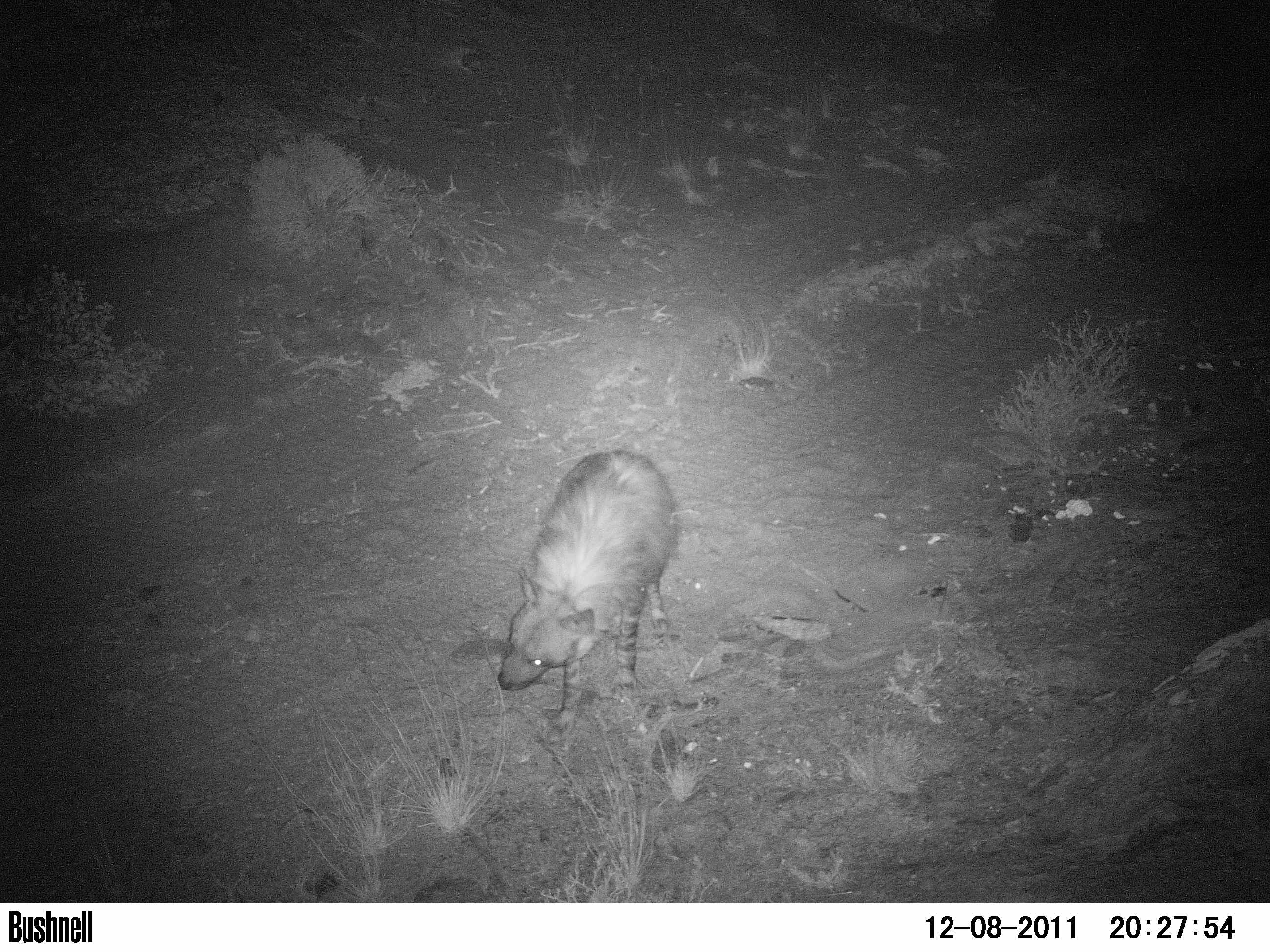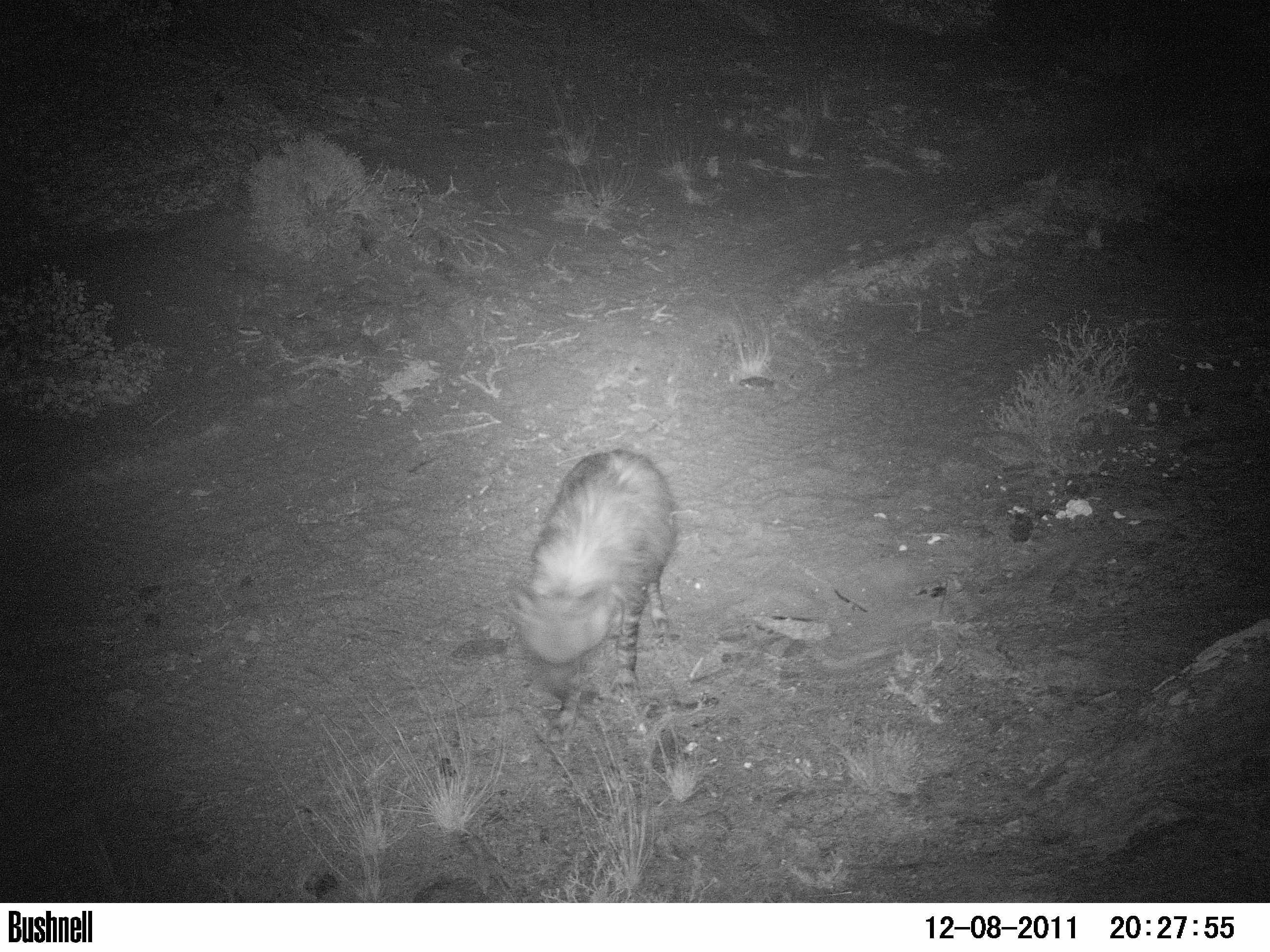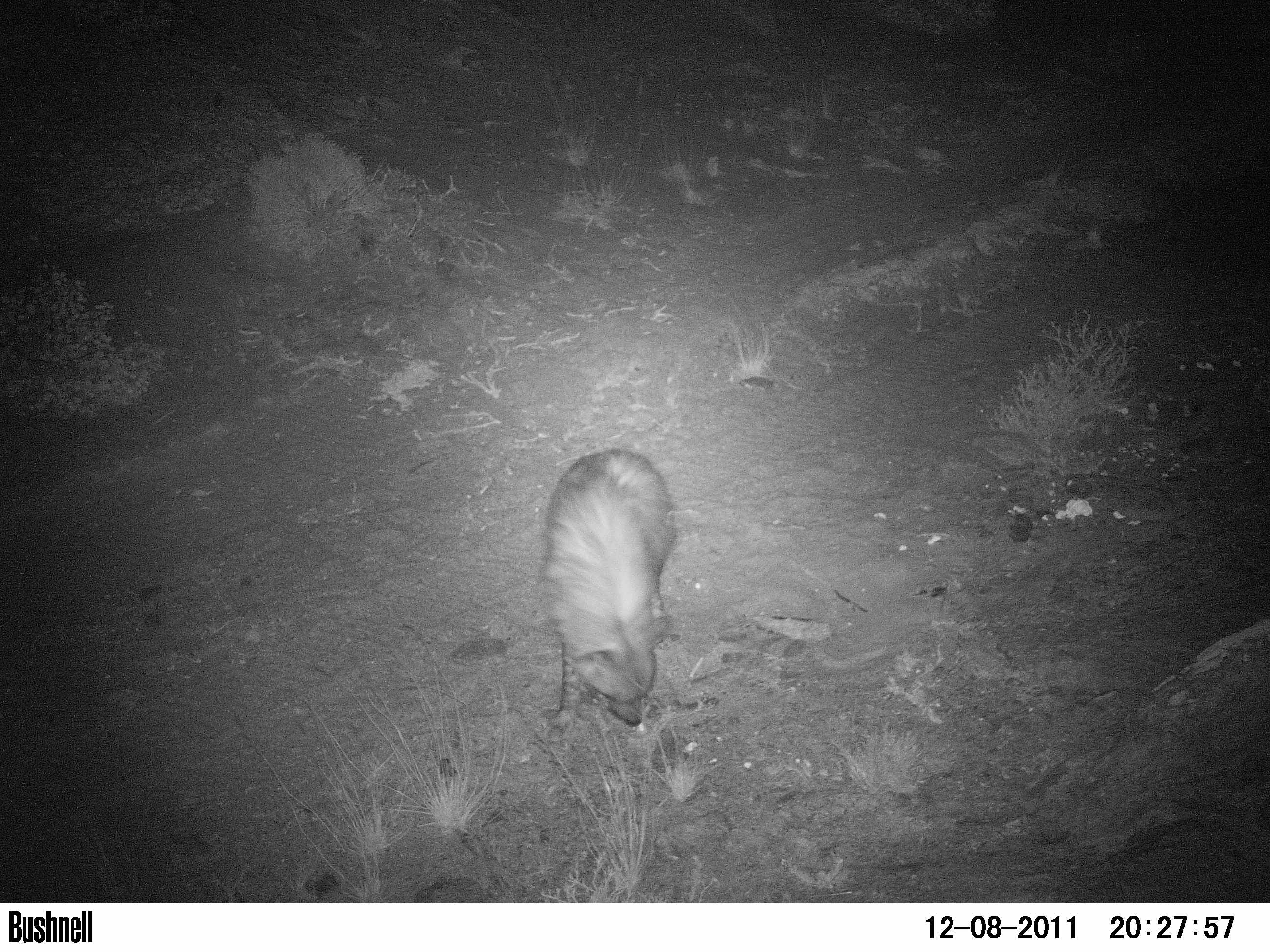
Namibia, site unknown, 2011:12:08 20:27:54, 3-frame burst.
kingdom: Animalia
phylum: Chordata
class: Mammalia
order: Carnivora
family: Hyaenidae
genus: Parahyaena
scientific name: Parahyaena brunnea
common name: brown hyena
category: hyaena brunnea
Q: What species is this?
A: Hyaena brunnea (brown hyena) (Parahyaena brunnea).